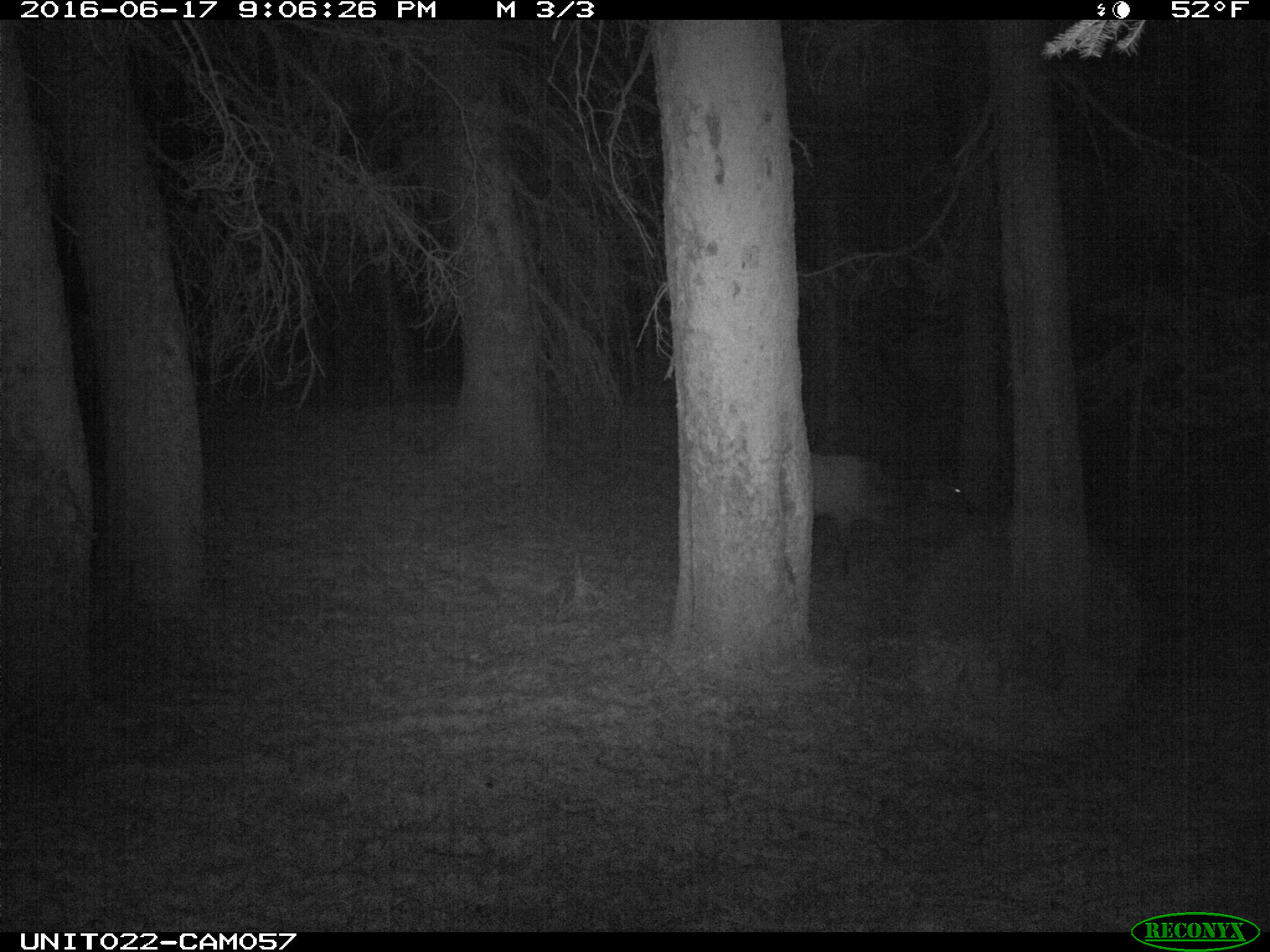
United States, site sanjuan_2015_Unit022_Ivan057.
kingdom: Animalia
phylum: Chordata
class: Mammalia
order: Artiodactyla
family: Cervidae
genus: Cervus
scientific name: Cervus elaphus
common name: red deer